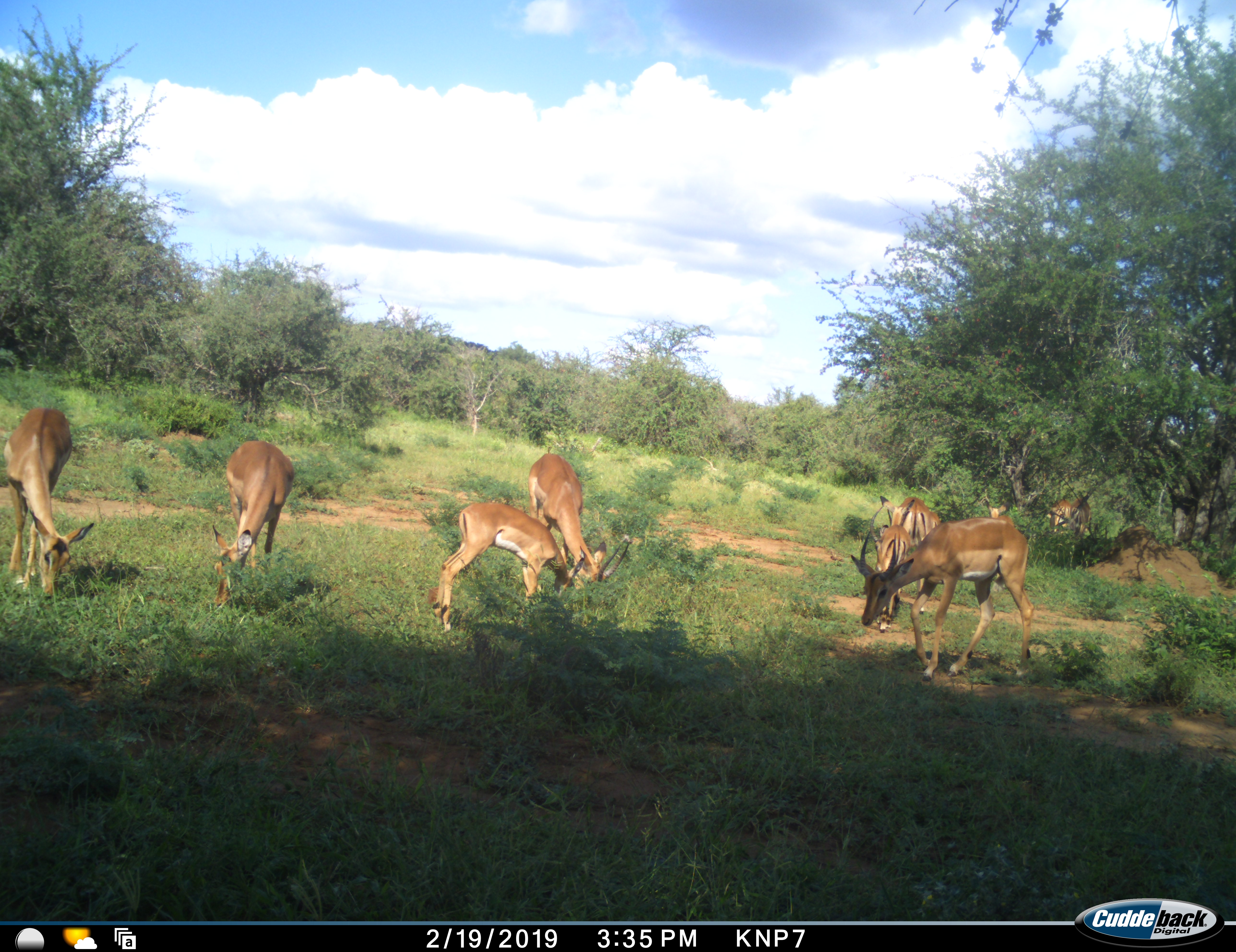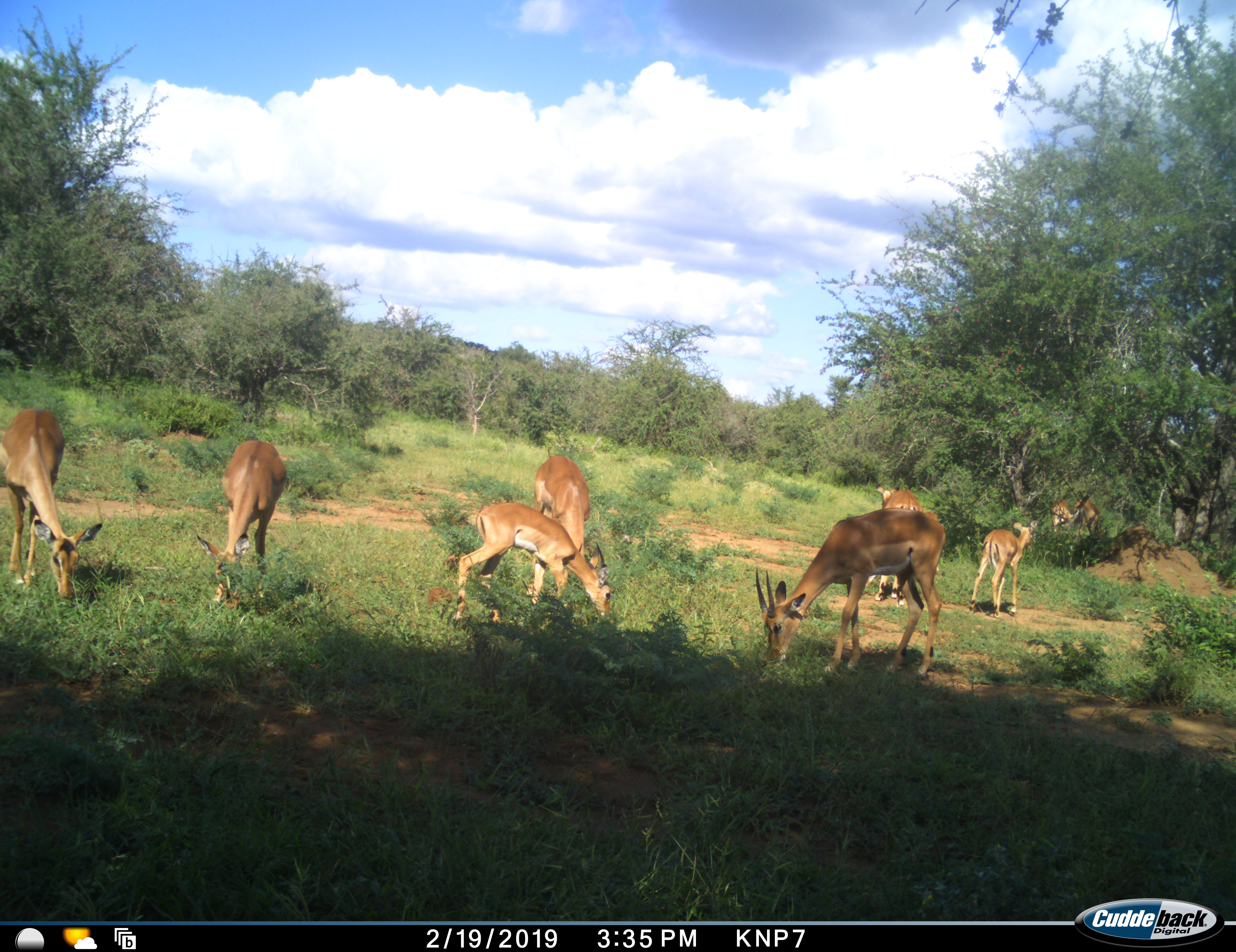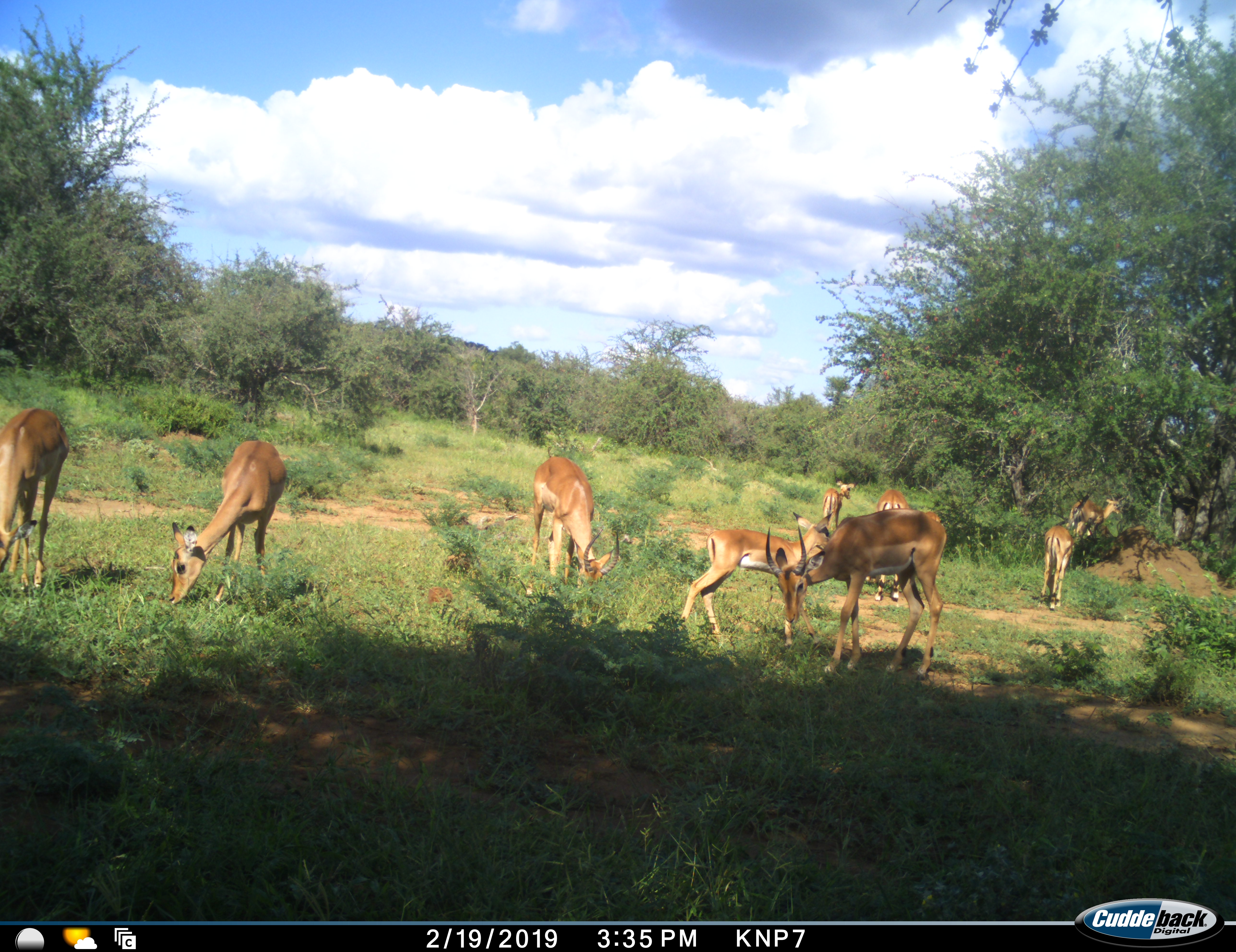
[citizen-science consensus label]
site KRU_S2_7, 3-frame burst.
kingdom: Animalia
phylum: Chordata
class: Mammalia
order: Artiodactyla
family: Bovidae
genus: Aepyceros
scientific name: Aepyceros melampus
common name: impala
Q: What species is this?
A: Impala (Aepyceros melampus).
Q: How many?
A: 9.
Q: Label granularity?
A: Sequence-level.